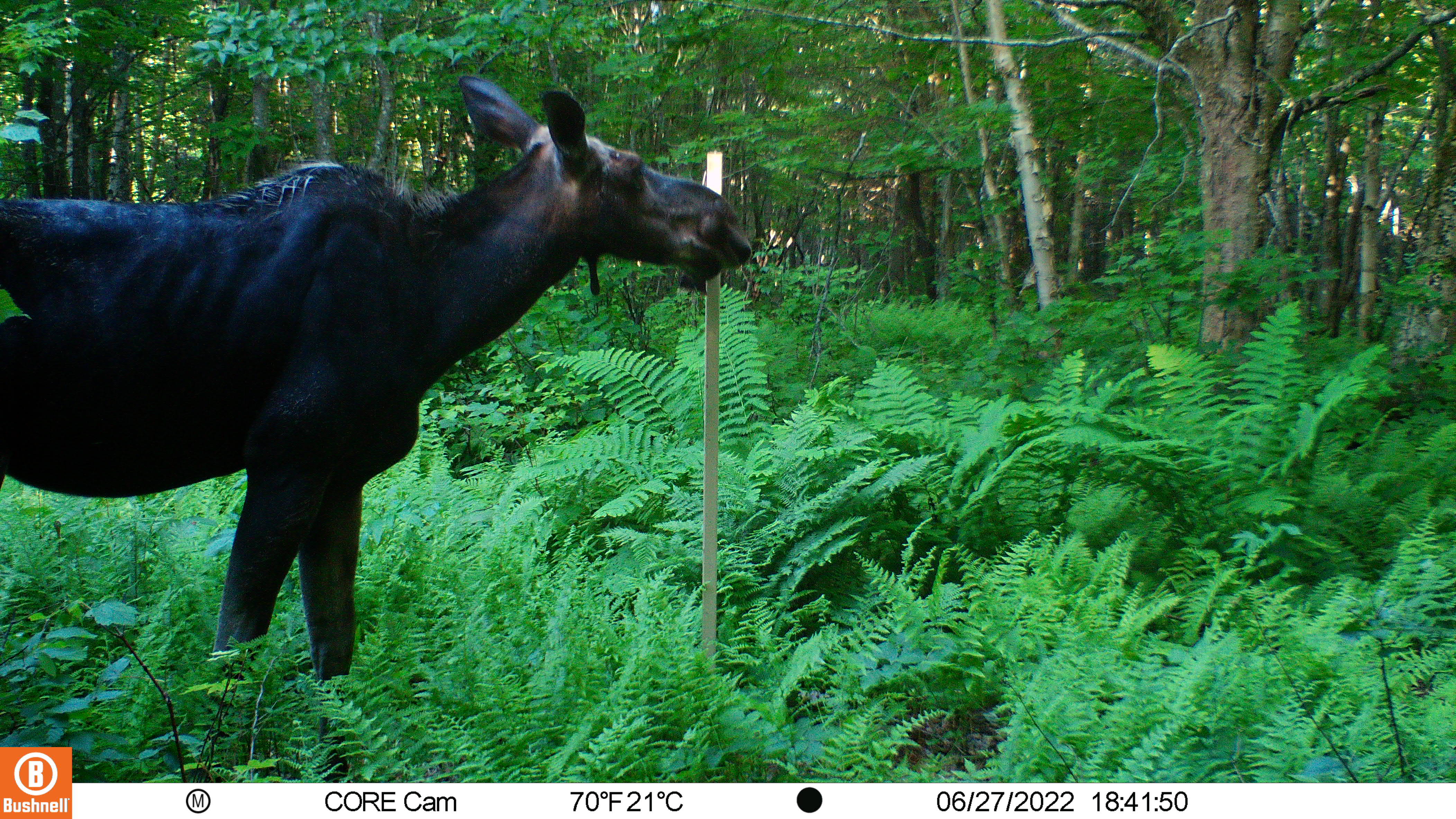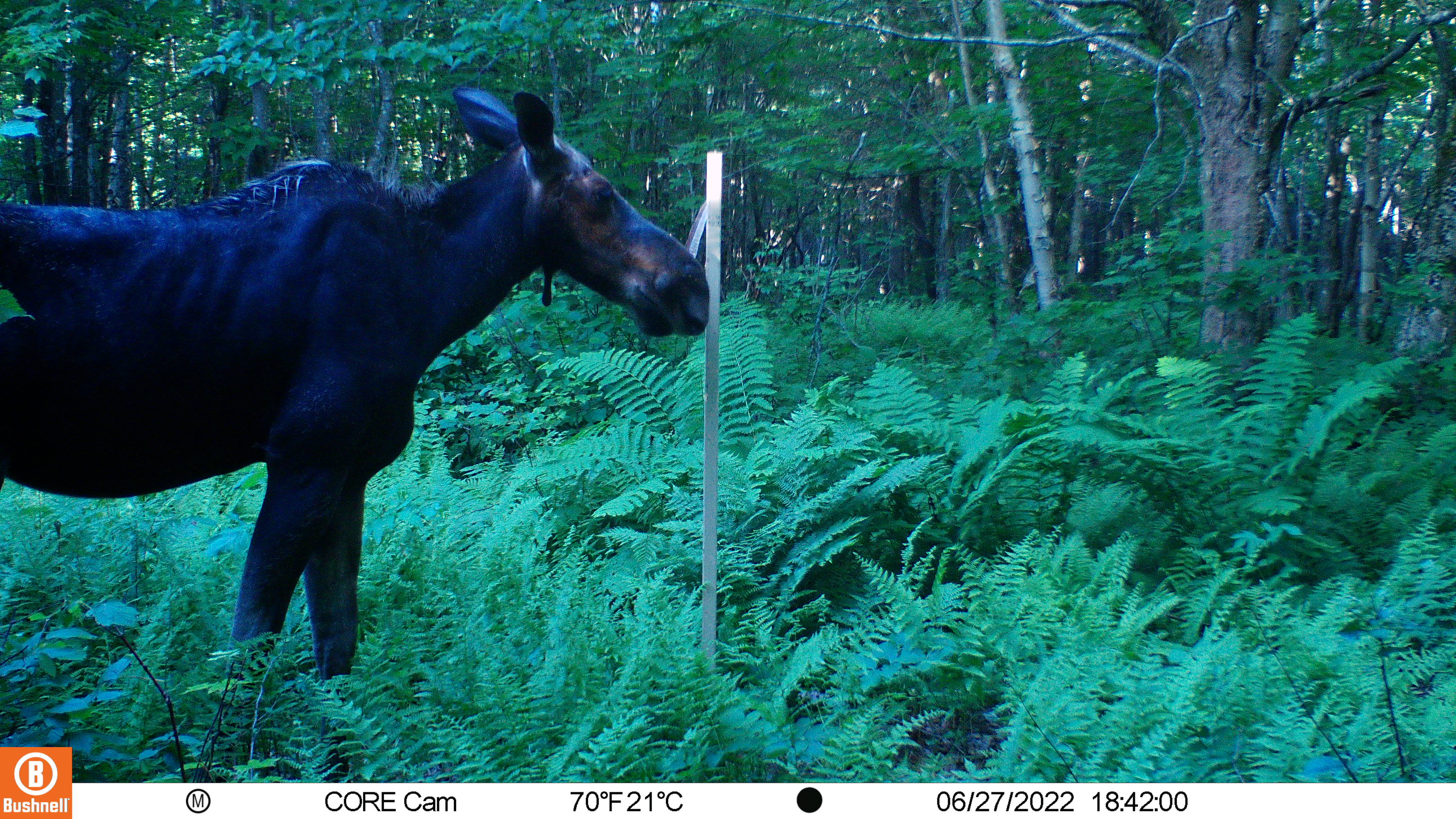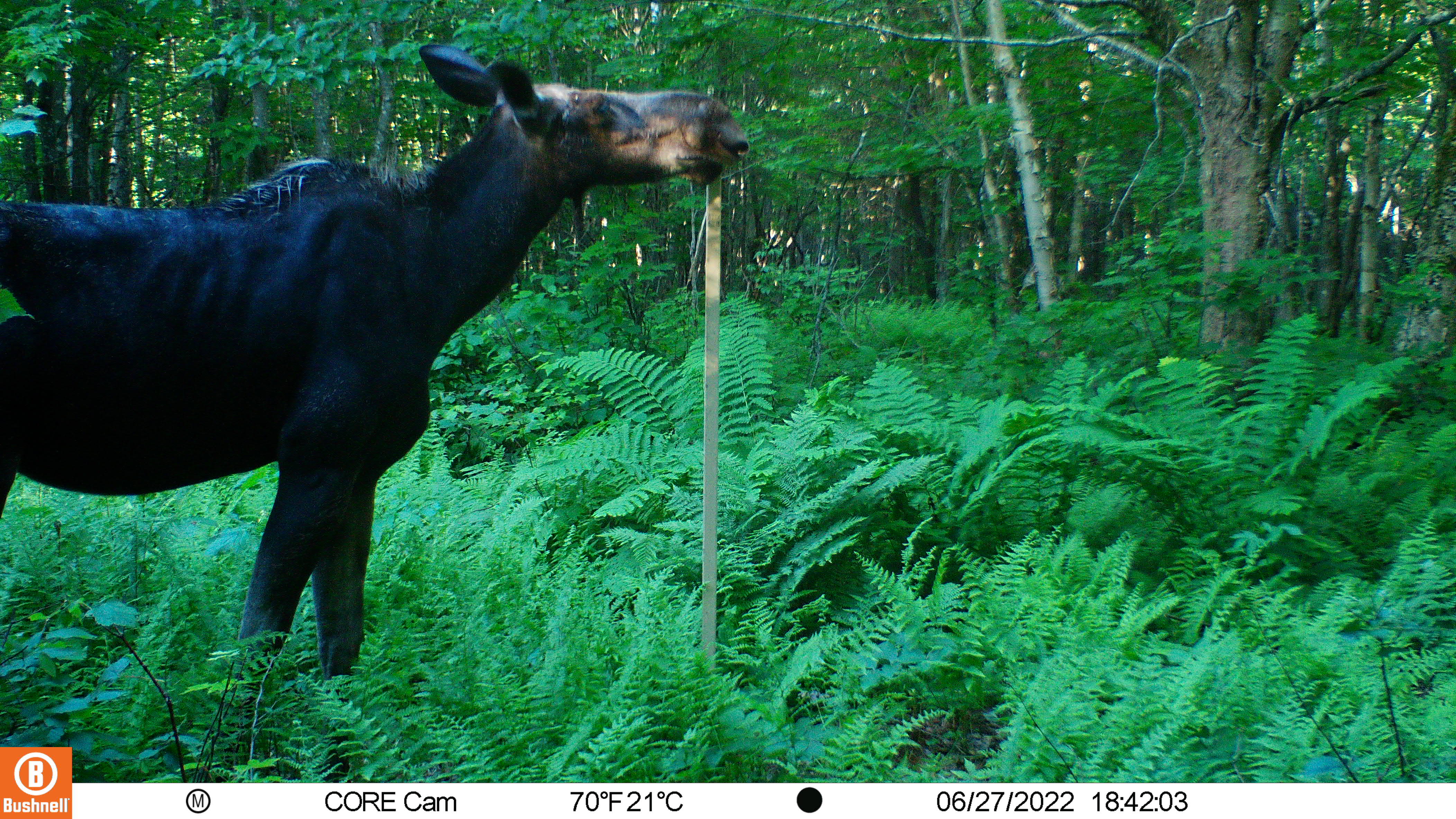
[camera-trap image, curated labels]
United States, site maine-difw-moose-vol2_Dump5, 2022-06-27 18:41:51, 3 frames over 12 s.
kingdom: Animalia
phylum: Chordata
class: Mammalia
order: Artiodactyla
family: Cervidae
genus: Alces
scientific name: Alces alces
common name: moose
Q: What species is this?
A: Moose (Alces alces).